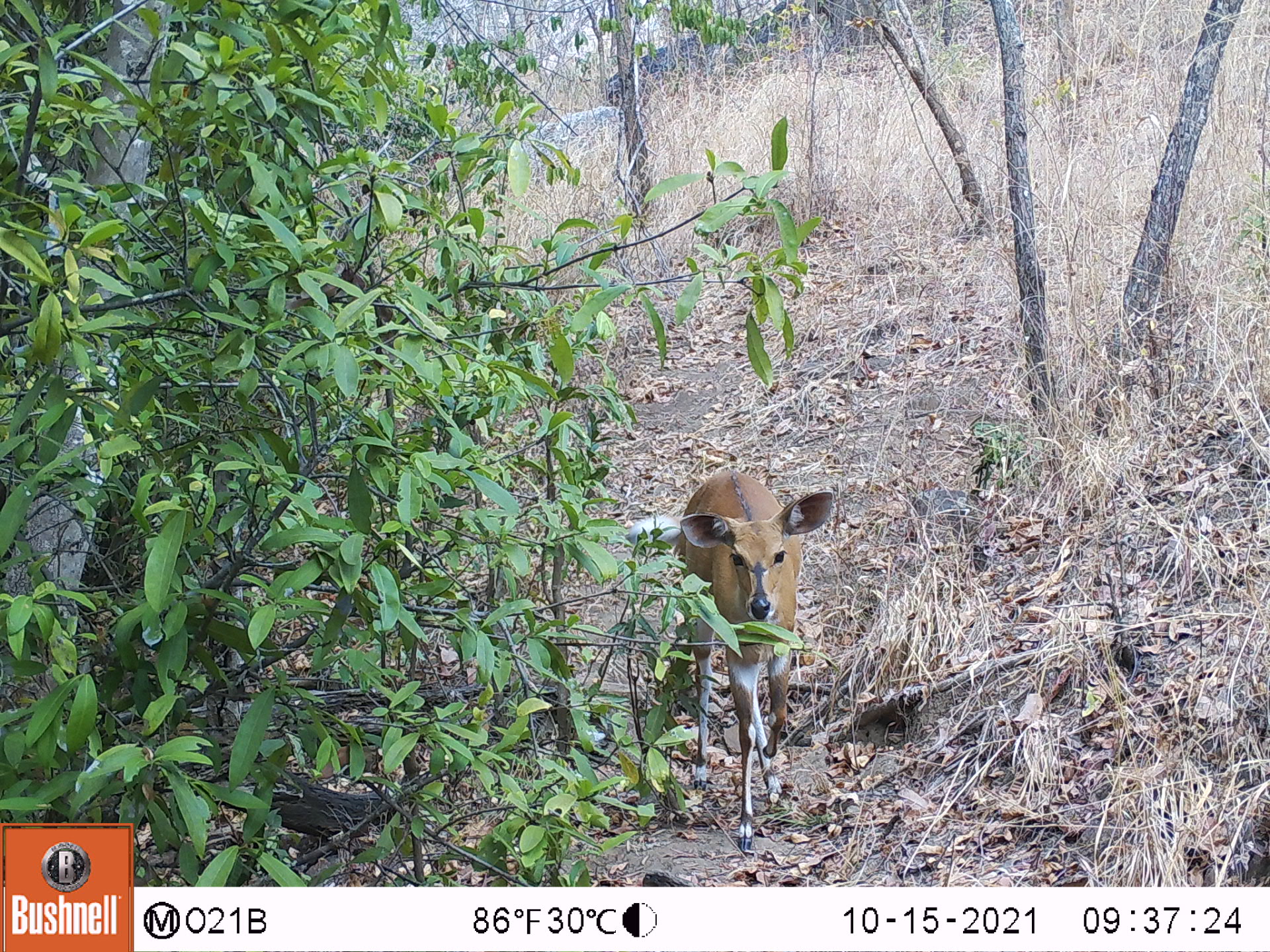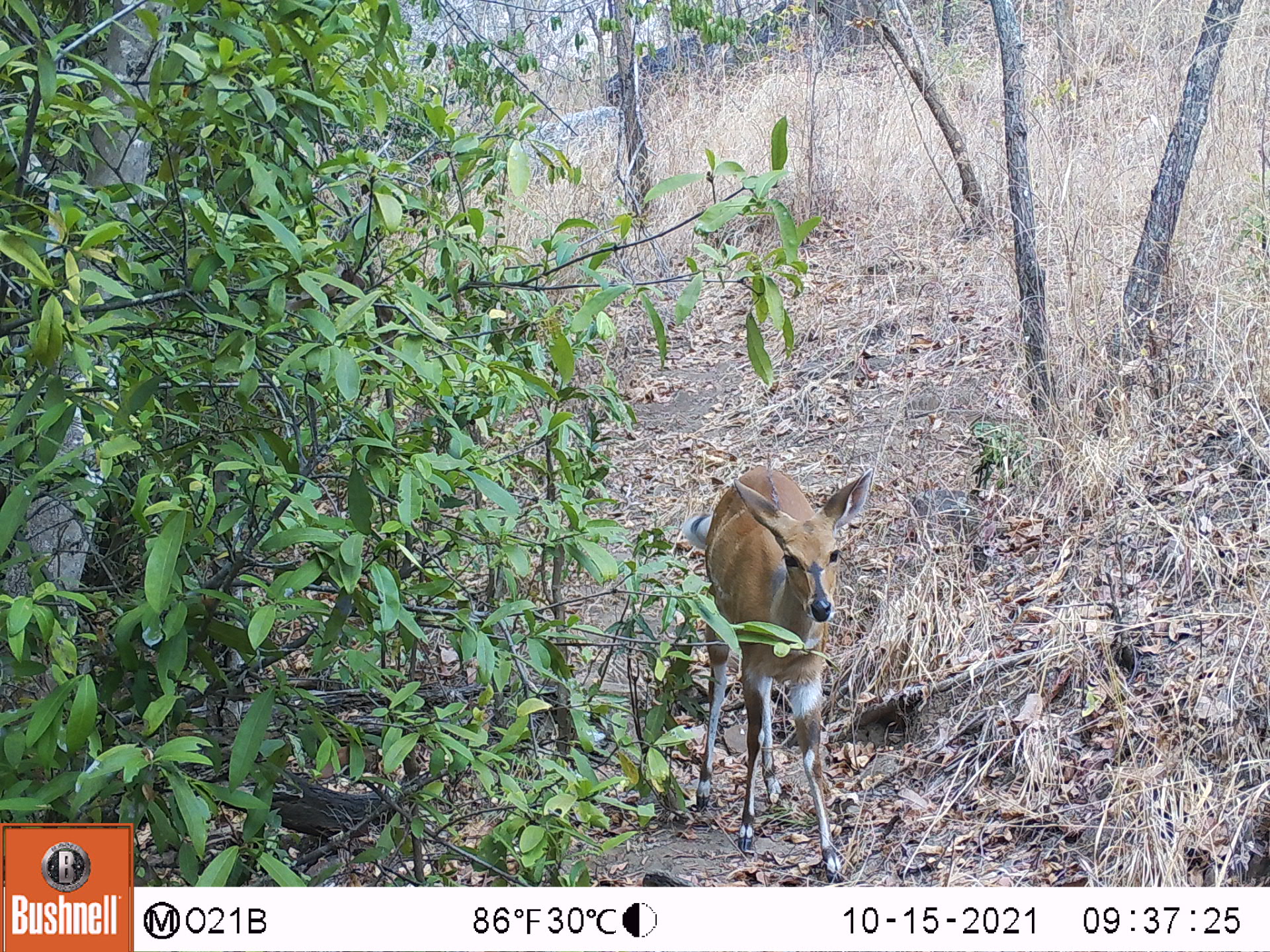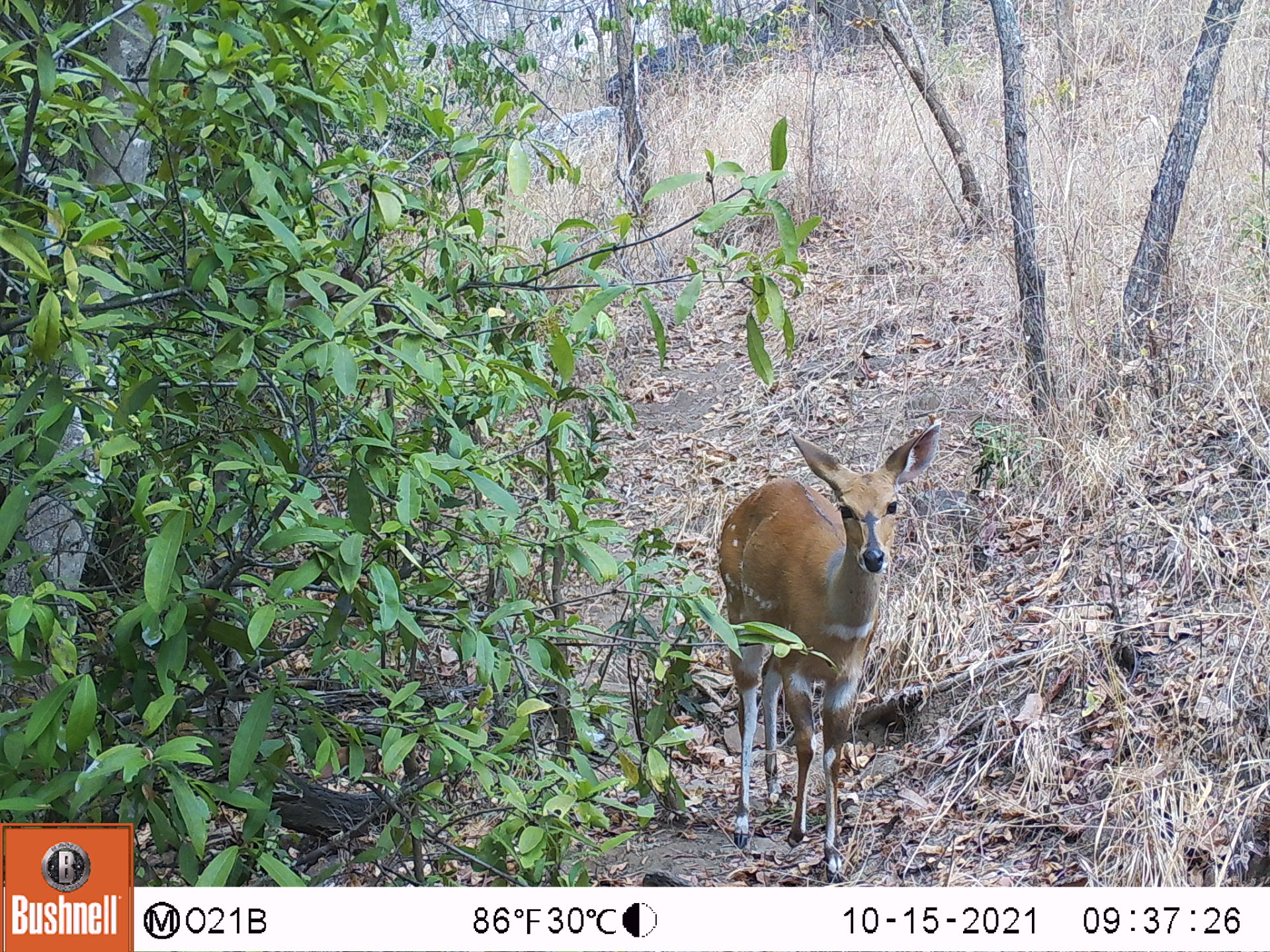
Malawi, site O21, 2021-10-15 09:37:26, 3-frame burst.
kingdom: Animalia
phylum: Chordata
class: Mammalia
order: Artiodactyla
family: Bovidae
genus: Tragelaphus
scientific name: Tragelaphus sylvaticus sylvaticus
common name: cape bushbuck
Cape bushbuck (Tragelaphus sylvaticus sylvaticus), count 1.